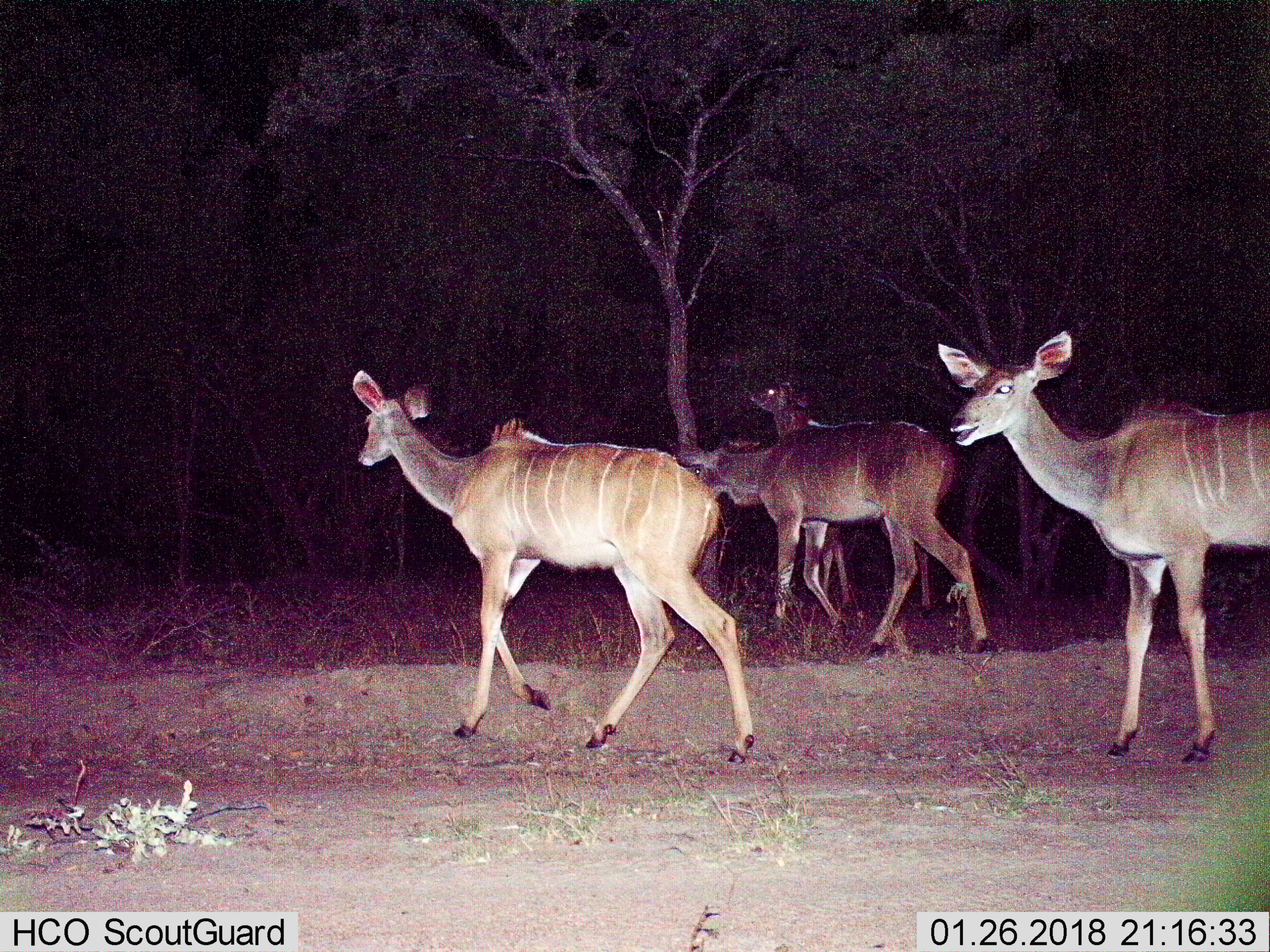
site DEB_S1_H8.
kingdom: Animalia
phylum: Chordata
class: Mammalia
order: Artiodactyla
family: Bovidae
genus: Tragelaphus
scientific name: Tragelaphus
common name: kudu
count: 4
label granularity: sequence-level